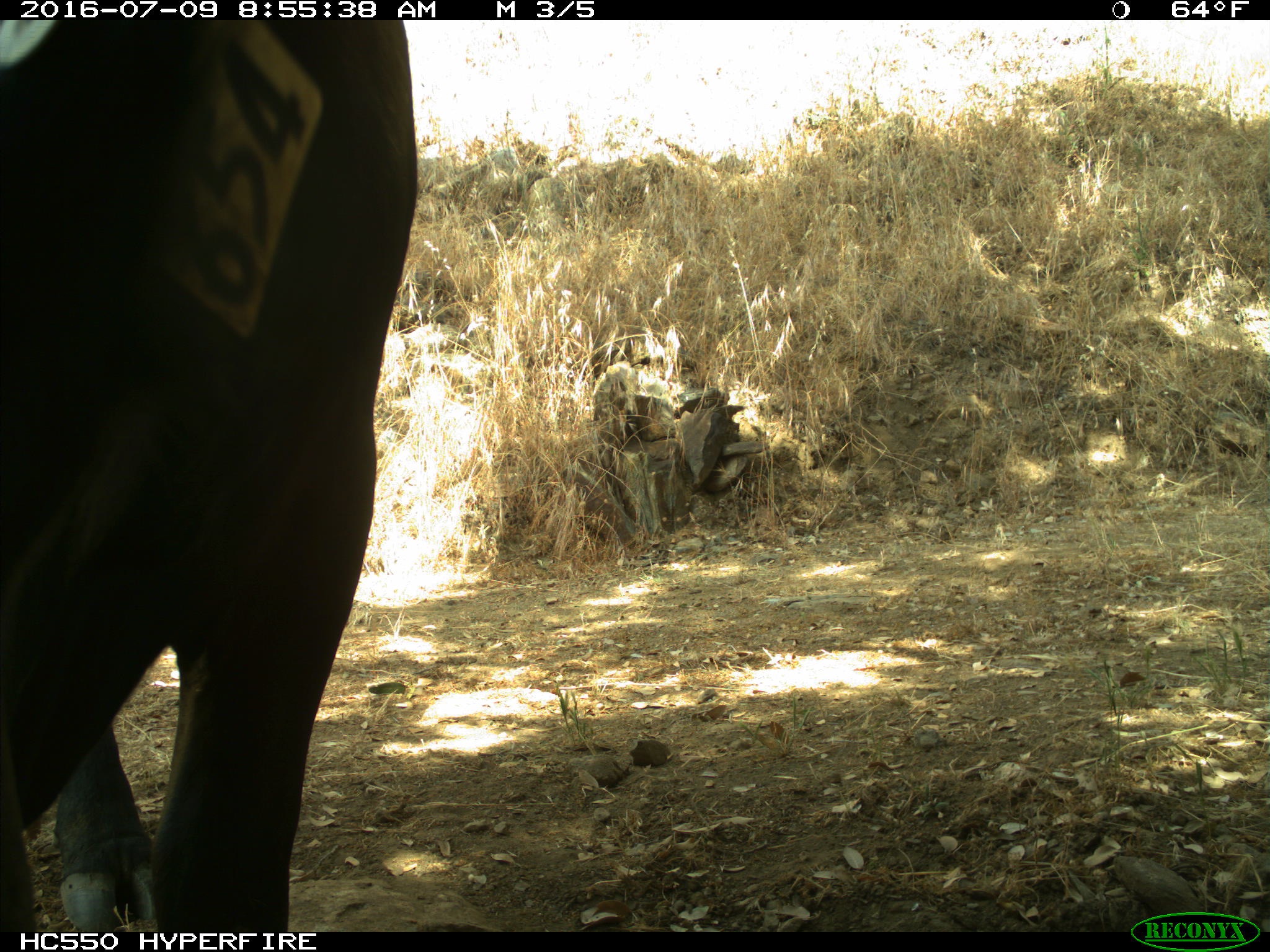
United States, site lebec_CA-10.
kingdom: Animalia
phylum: Chordata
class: Mammalia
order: Artiodactyla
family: Bovidae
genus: Bos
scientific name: Bos taurus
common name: domestic cow